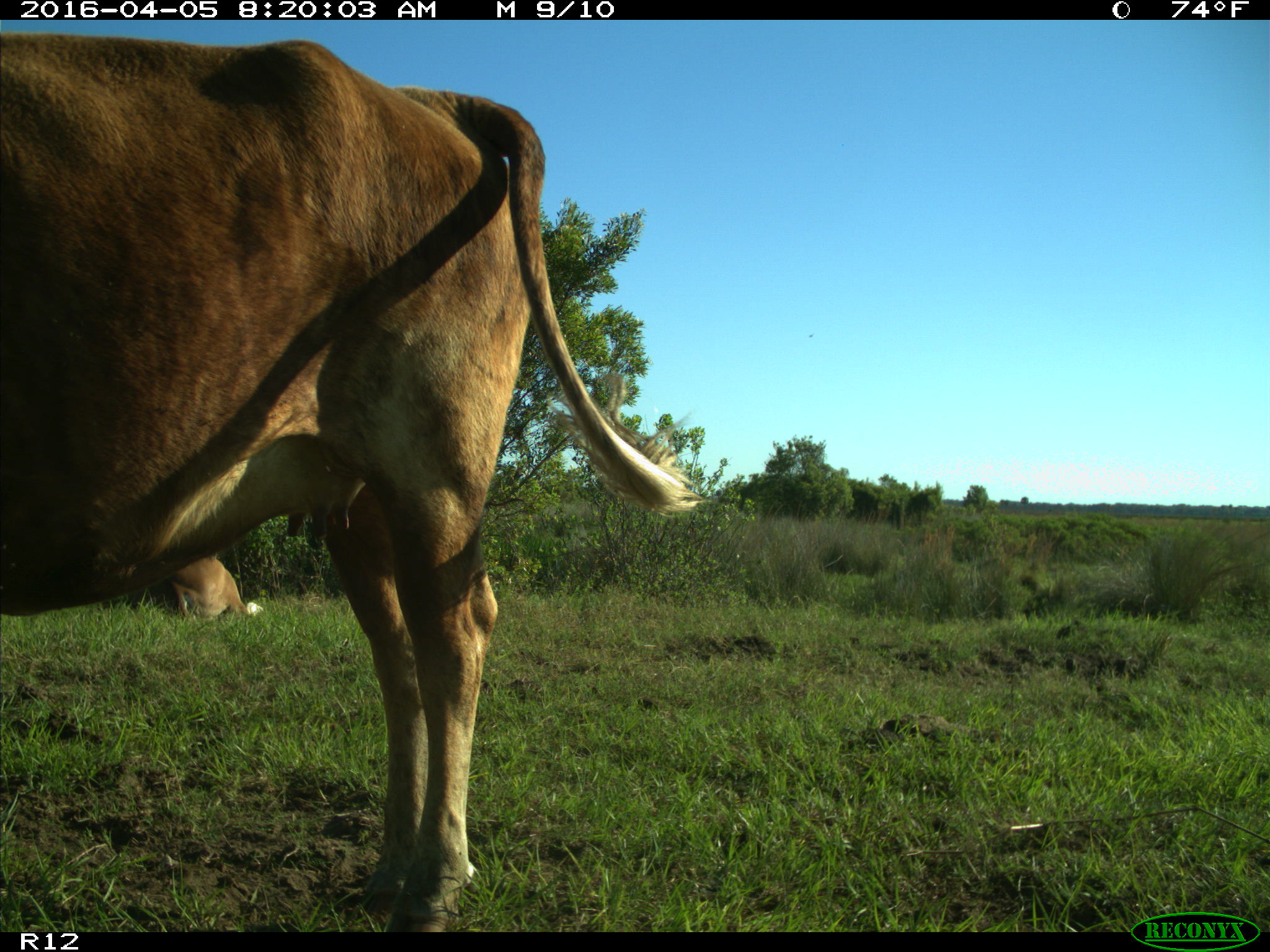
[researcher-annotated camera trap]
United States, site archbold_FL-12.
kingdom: Animalia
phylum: Chordata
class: Mammalia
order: Artiodactyla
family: Bovidae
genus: Bos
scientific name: Bos taurus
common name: domestic cow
Bos taurus (domestic cow).